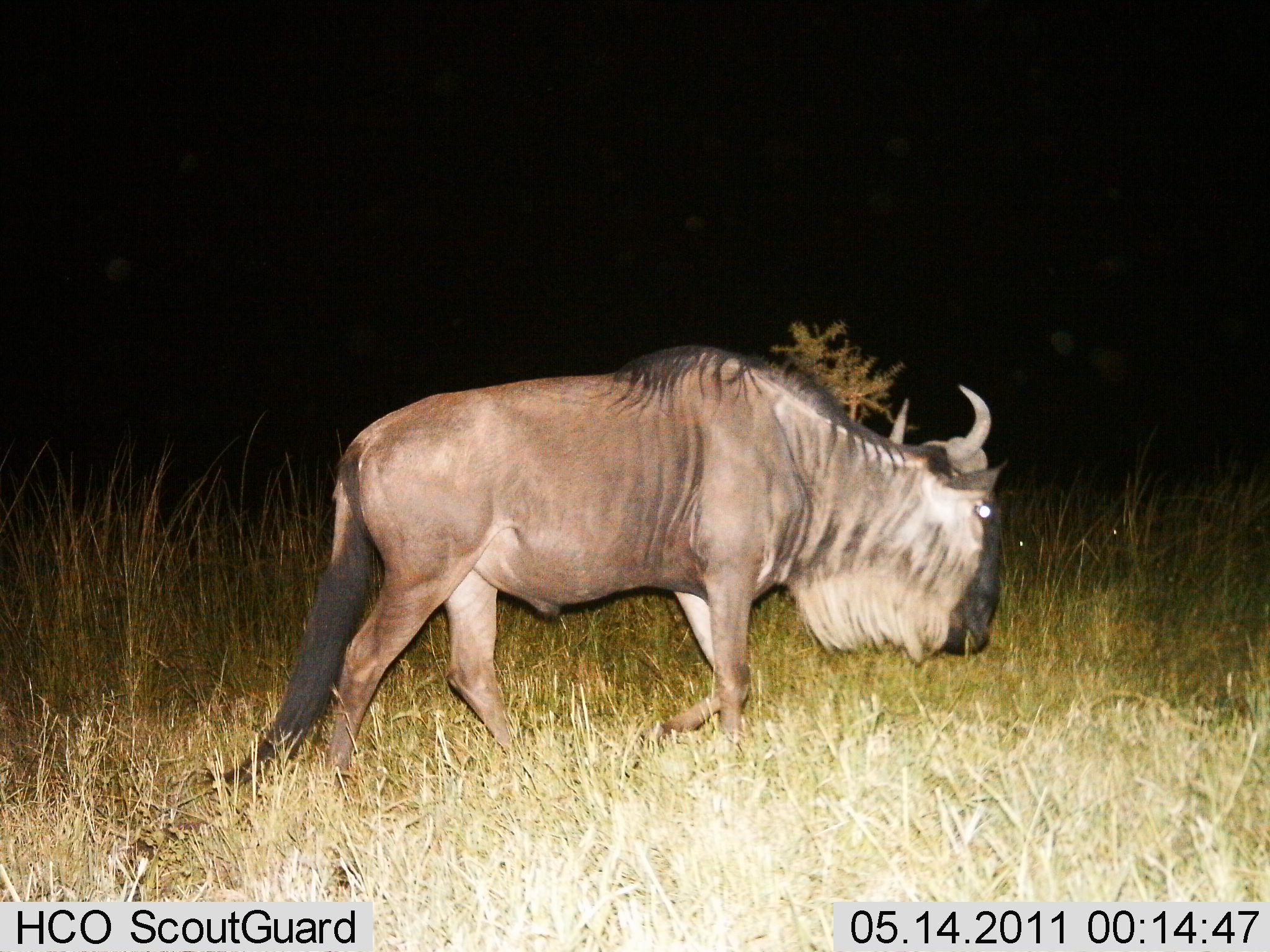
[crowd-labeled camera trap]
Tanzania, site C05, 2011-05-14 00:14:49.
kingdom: Animalia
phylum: Chordata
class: Mammalia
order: Artiodactyla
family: Bovidae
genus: Connochaetes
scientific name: Connochaetes taurinus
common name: blue wildebeest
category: wildebeest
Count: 1.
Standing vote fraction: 10%.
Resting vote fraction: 0%.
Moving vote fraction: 90%.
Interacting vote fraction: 0%.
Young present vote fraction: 0%.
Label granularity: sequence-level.